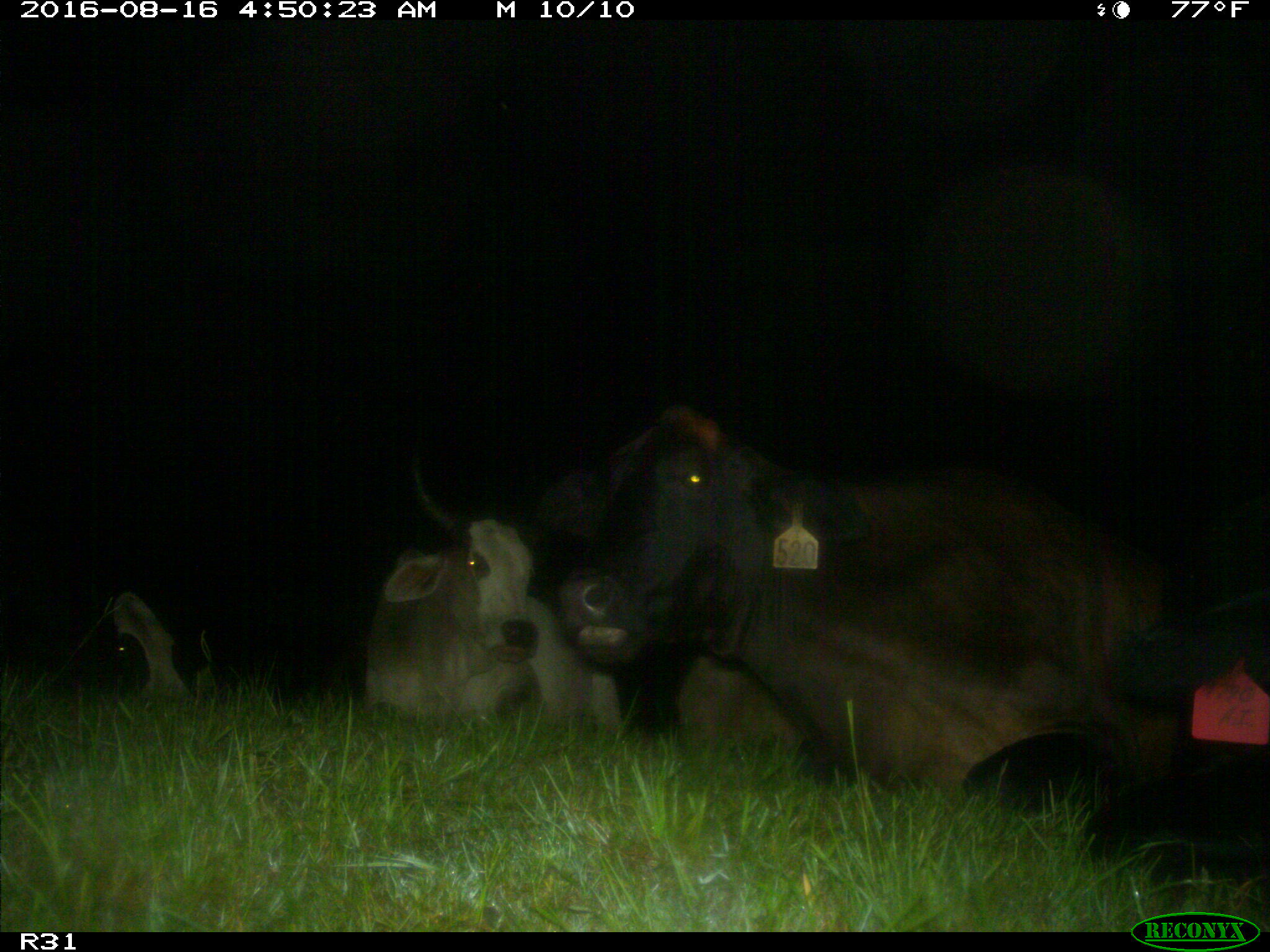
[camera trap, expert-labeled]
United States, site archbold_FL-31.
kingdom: Animalia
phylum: Chordata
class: Mammalia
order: Artiodactyla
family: Bovidae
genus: Bos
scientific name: Bos taurus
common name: domestic cow